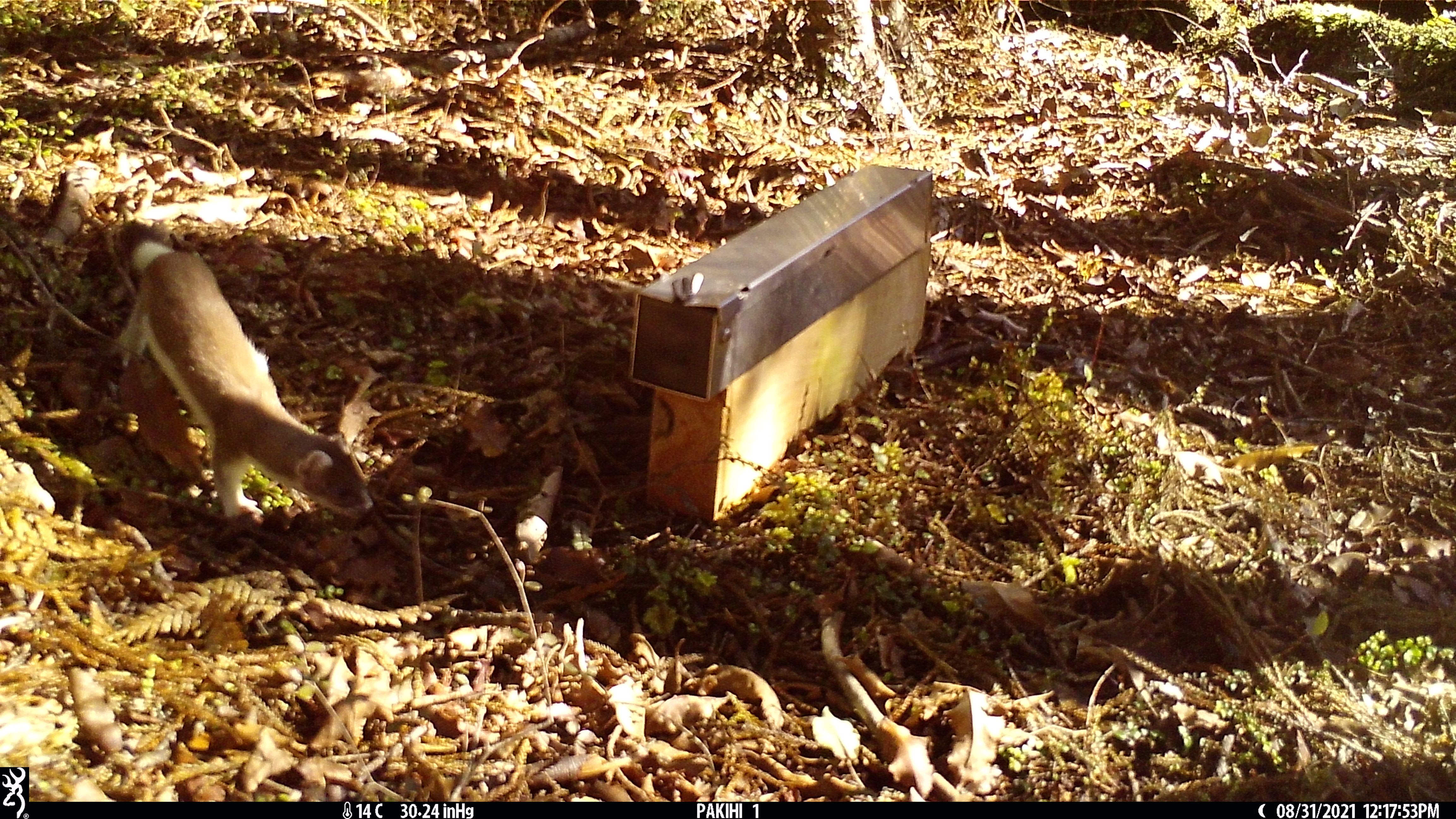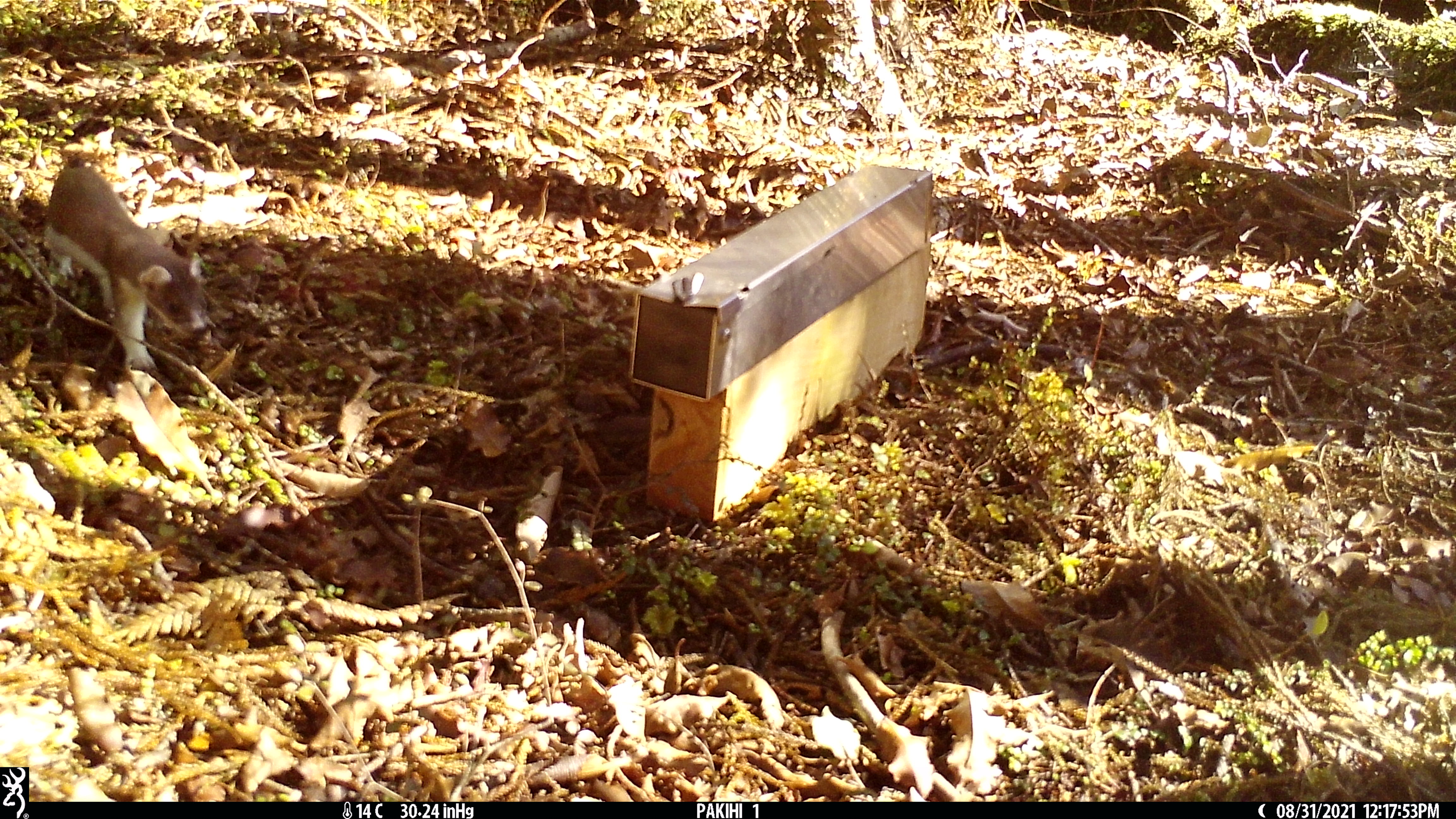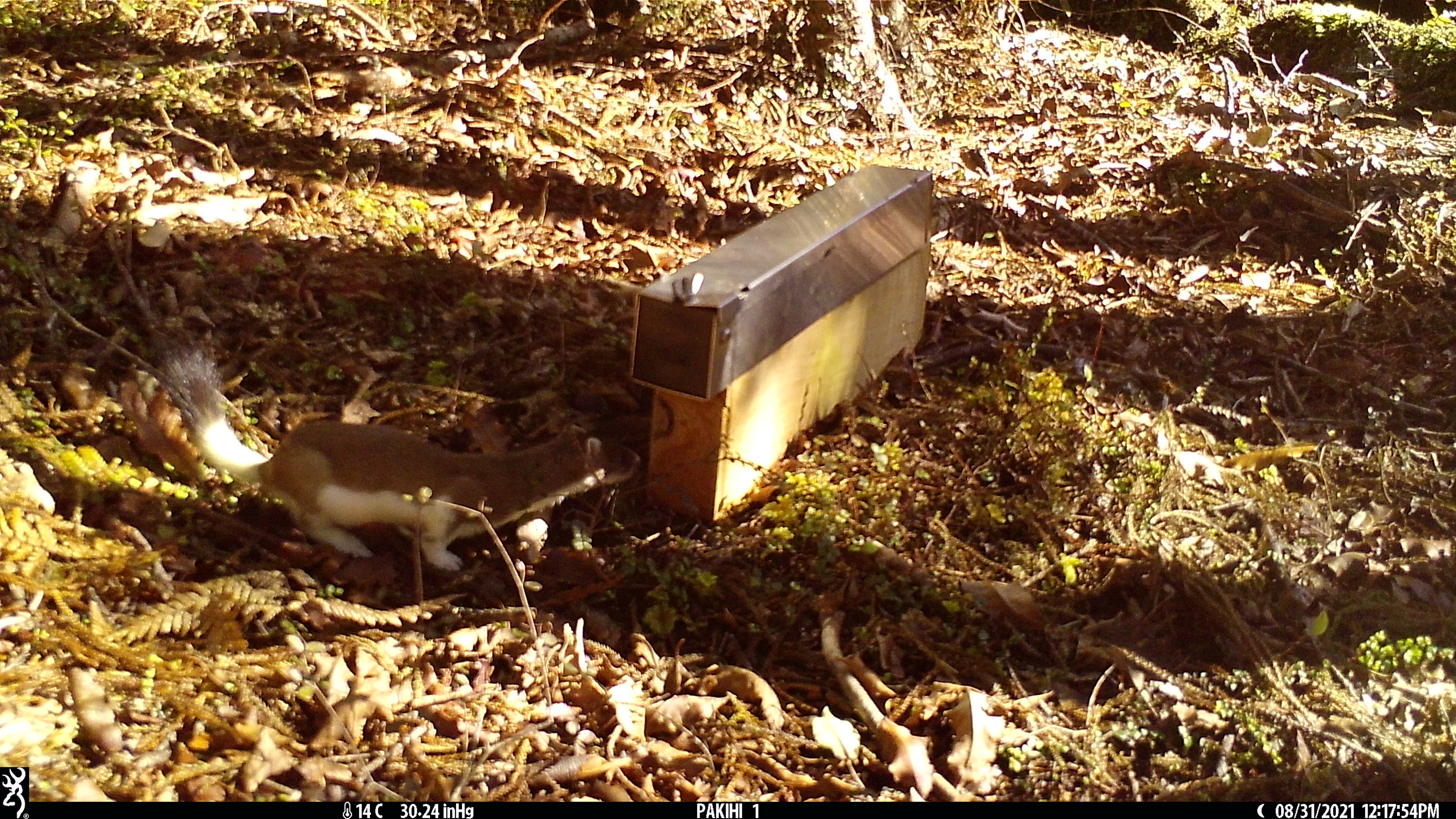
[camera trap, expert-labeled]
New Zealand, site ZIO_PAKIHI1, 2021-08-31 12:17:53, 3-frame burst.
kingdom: Animalia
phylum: Chordata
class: Mammalia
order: Carnivora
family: Mustelidae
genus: Mustela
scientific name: Mustela erminea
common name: stoat